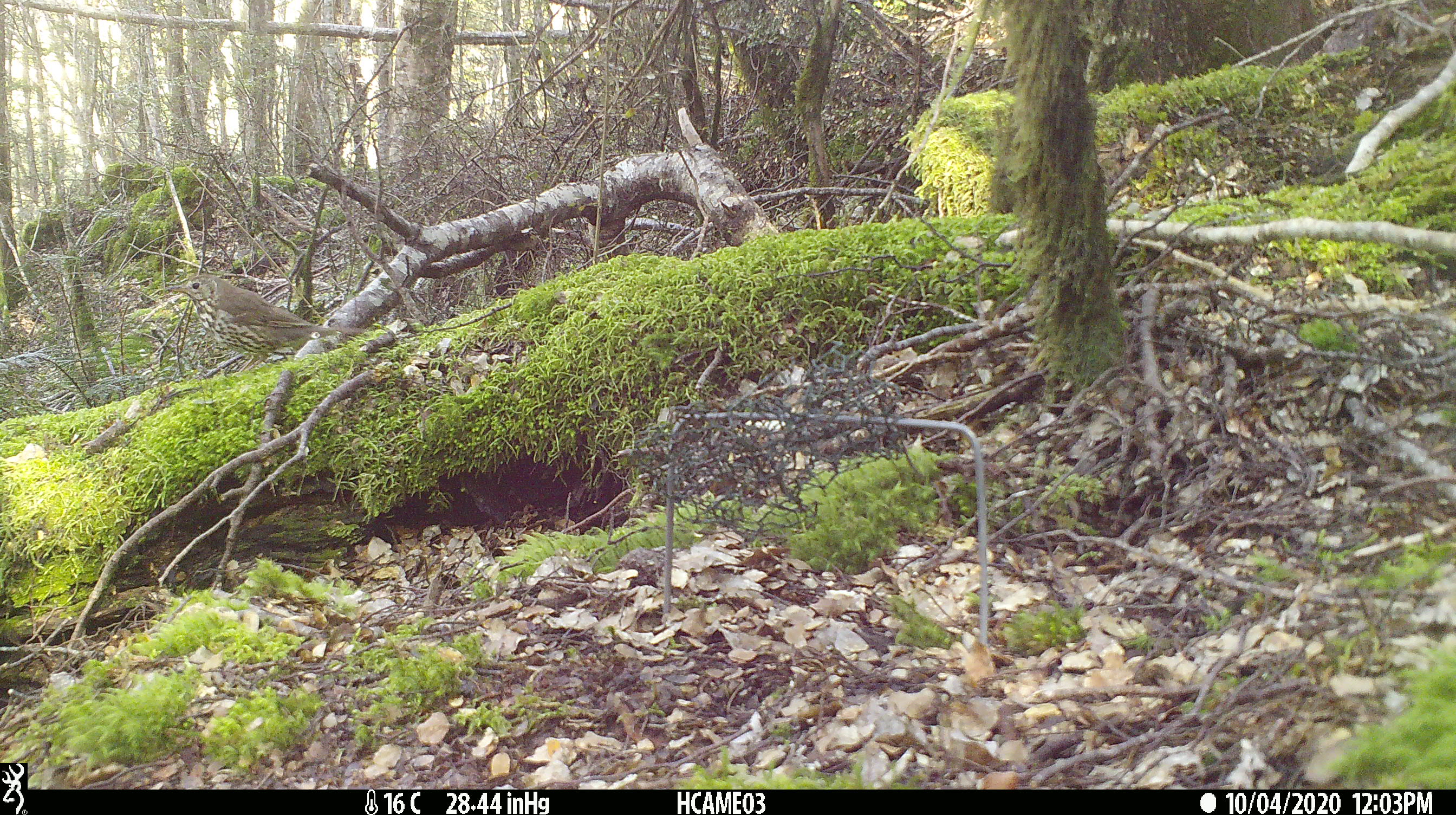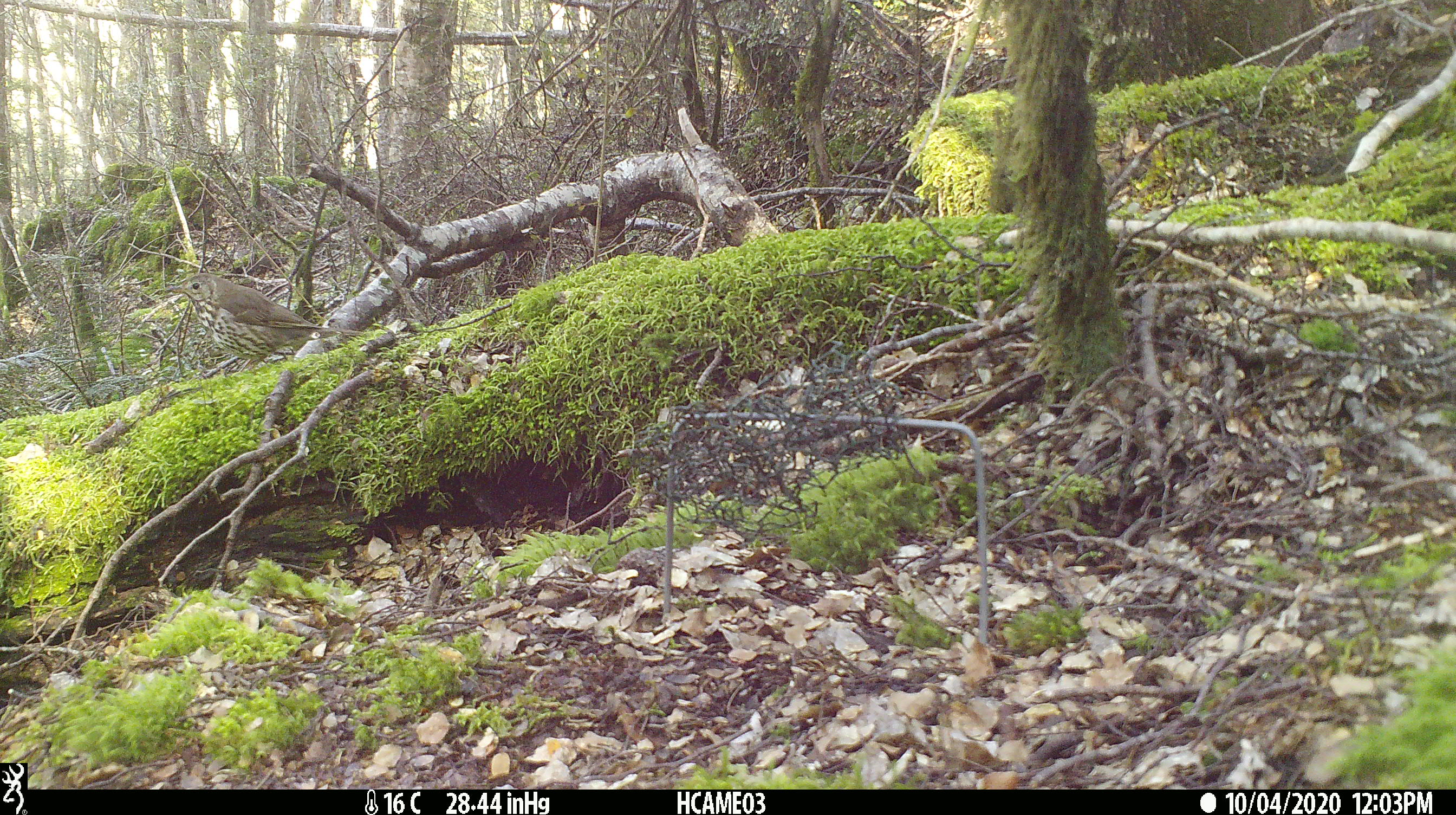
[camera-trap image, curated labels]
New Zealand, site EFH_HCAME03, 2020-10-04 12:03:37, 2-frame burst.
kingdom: Animalia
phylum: Chordata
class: Aves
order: Passeriformes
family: Turdidae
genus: Turdus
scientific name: Turdus philomelos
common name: song thrush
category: thrush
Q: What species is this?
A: Thrush (song thrush) (Turdus philomelos).